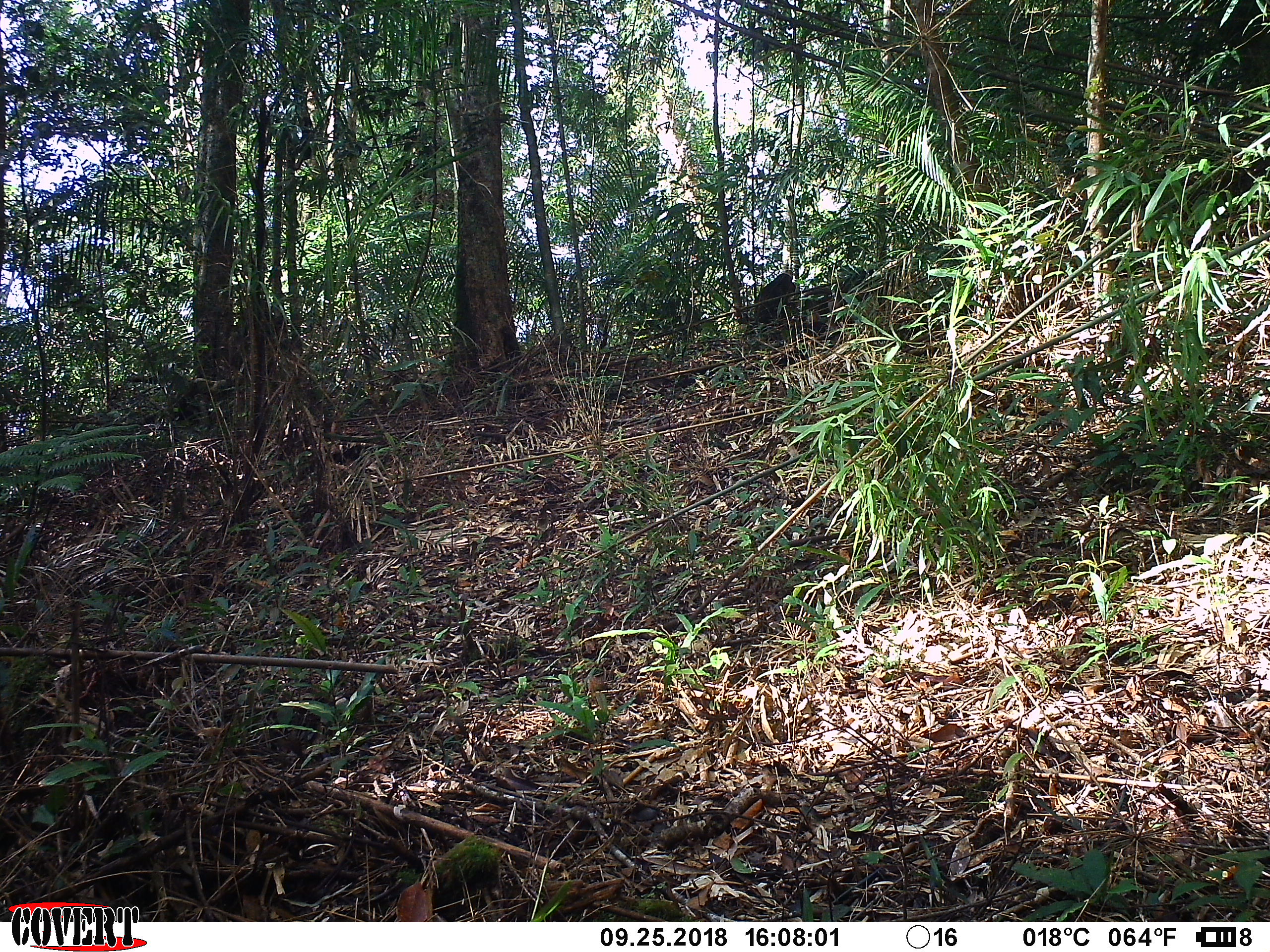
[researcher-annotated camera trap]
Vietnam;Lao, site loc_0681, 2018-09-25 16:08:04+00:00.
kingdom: Animalia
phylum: Chordata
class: Mammalia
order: Primates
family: Cercopithecidae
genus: Macaca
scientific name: Macaca arctoides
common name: stump-tailed macaque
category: stump tailed macaque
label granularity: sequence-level